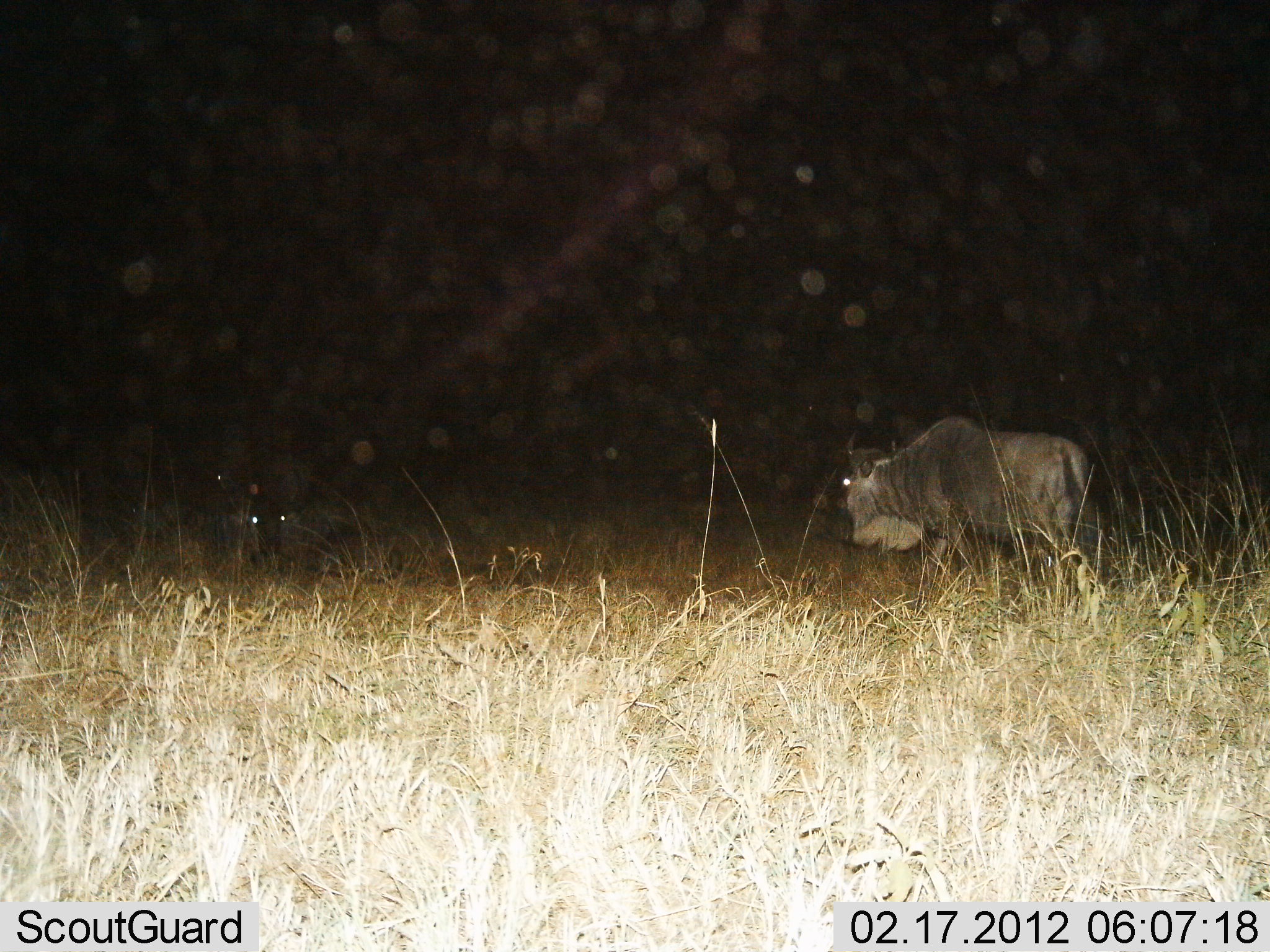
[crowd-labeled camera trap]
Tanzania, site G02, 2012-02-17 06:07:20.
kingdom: Animalia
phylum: Chordata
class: Mammalia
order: Artiodactyla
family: Bovidae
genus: Connochaetes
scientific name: Connochaetes taurinus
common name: blue wildebeest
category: wildebeest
Wildebeest (blue wildebeest) (Connochaetes taurinus), count 2. Behavior (volunteer vote fractions): standing 48%, resting 57%, moving 48%, interacting 0%. Young present (vote fraction): 5%. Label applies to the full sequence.